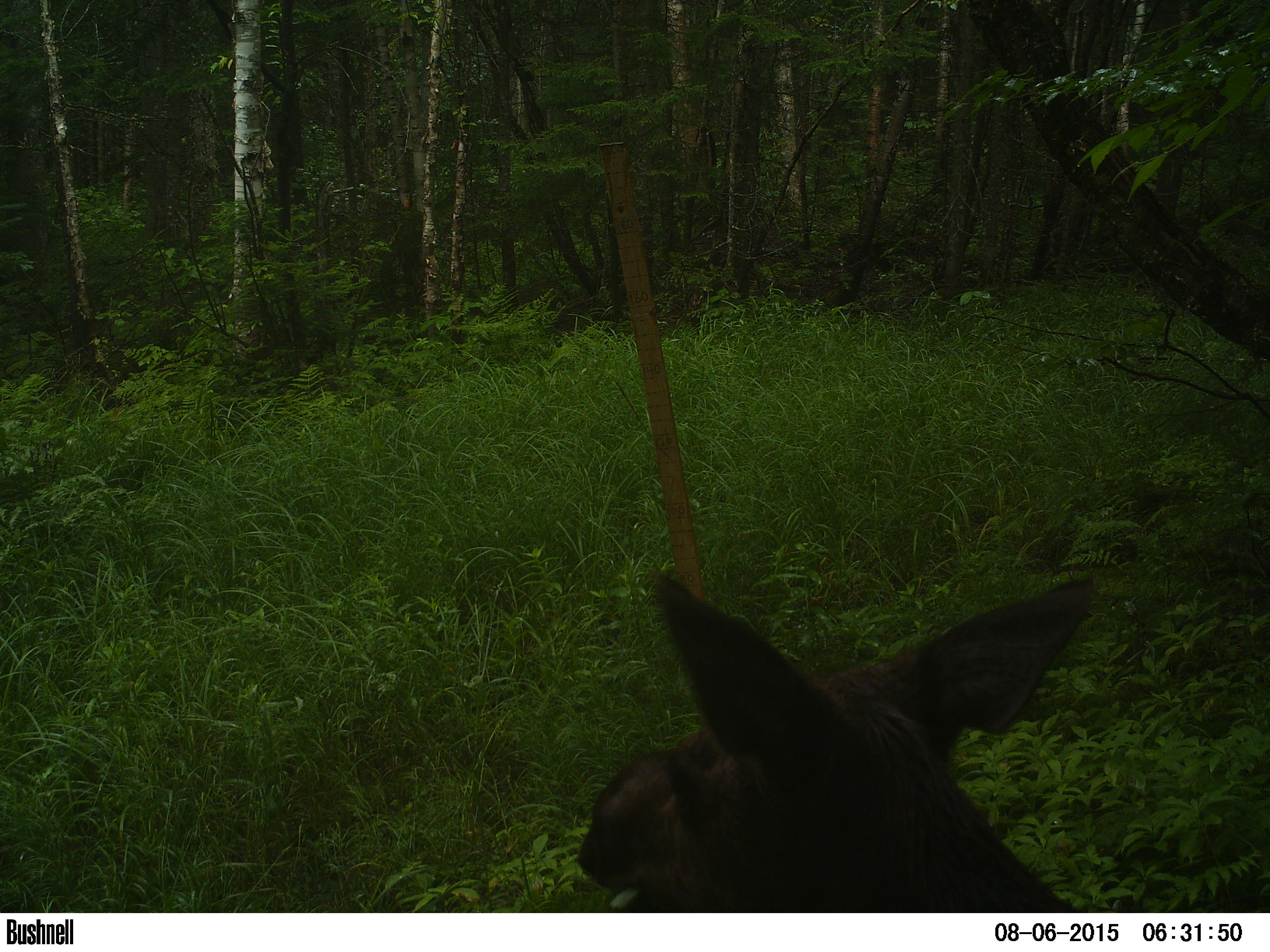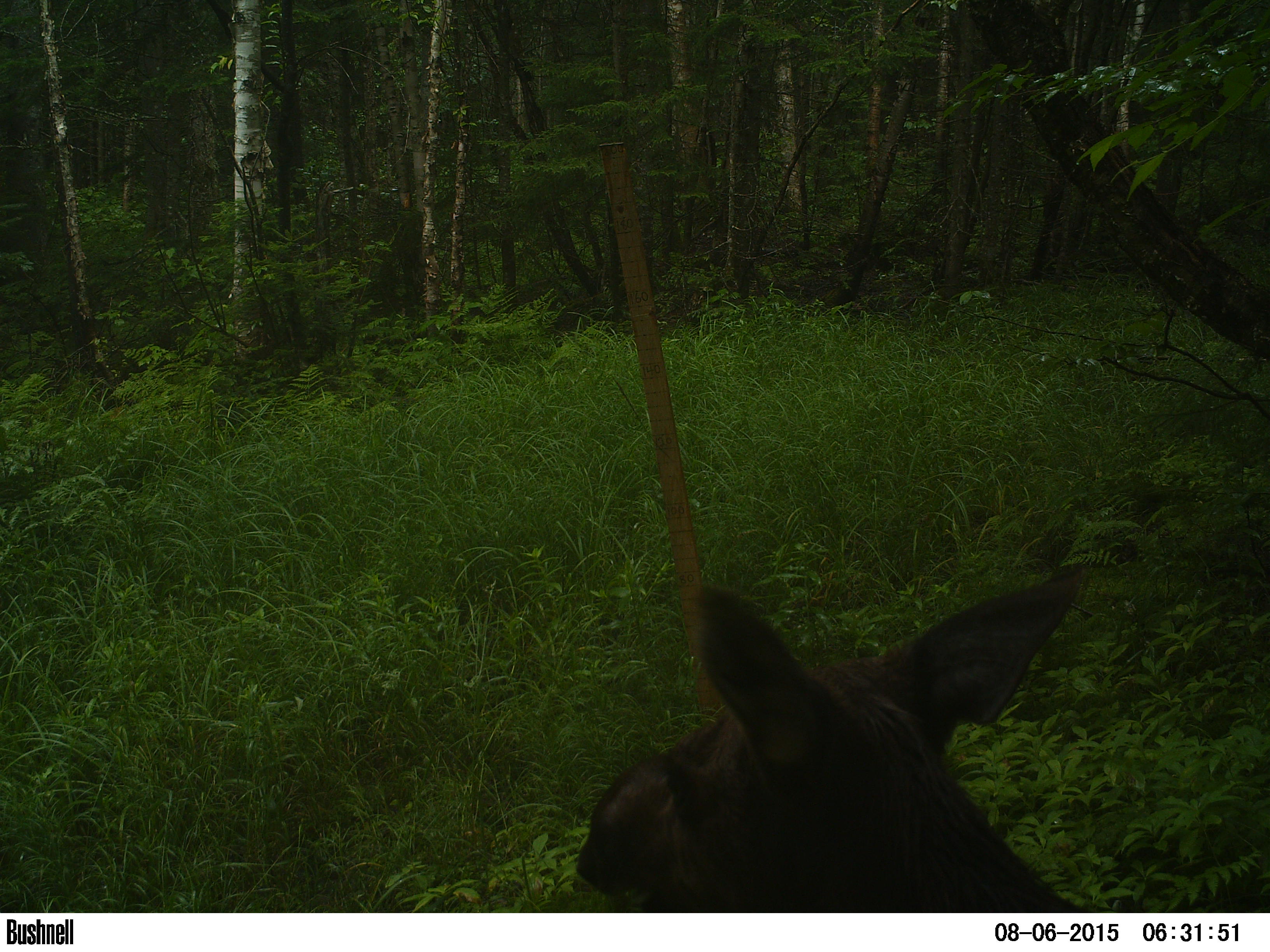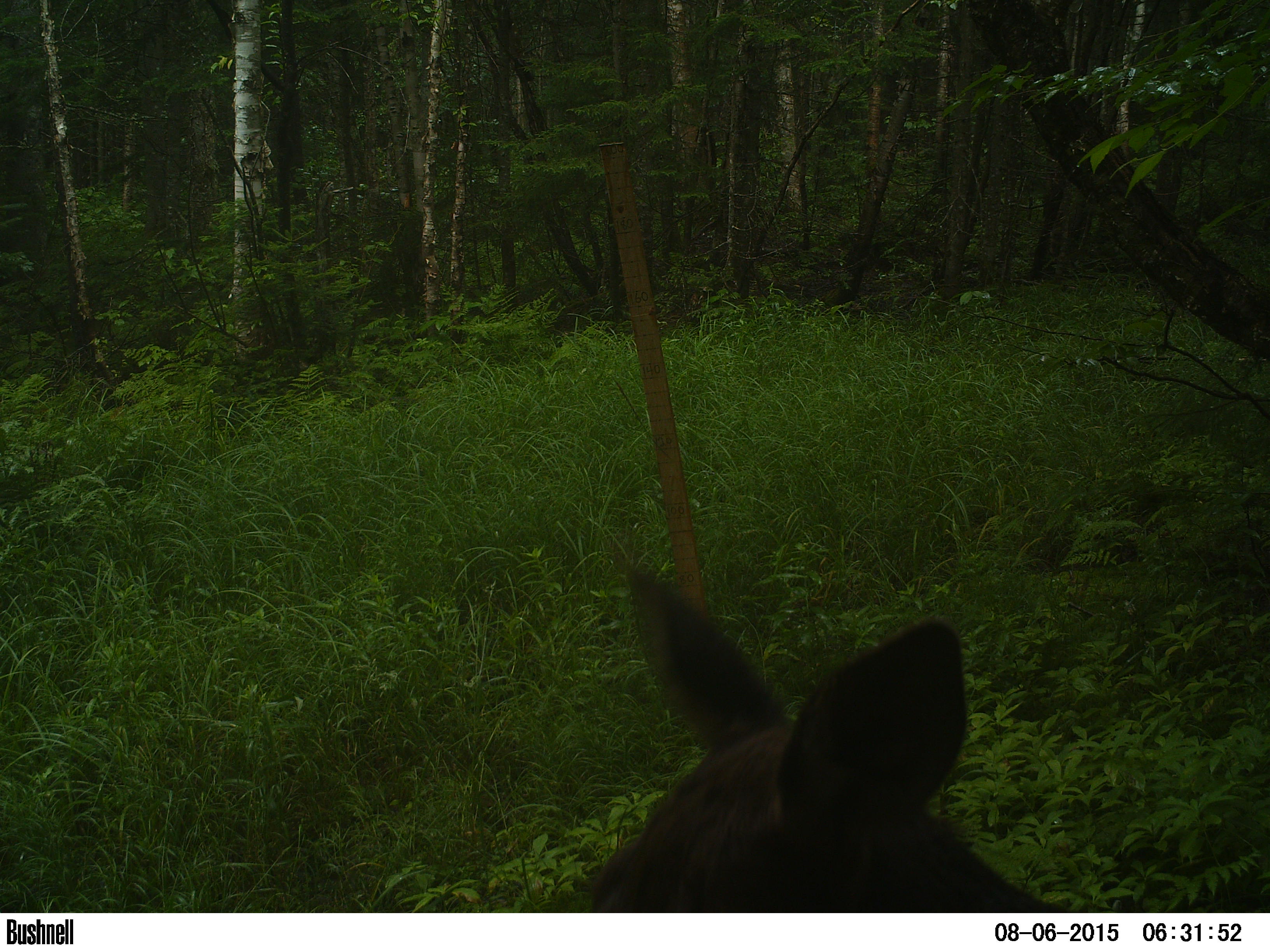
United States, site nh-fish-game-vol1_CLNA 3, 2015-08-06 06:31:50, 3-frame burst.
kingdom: Animalia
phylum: Chordata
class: Mammalia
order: Artiodactyla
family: Cervidae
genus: Alces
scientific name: Alces alces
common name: moose